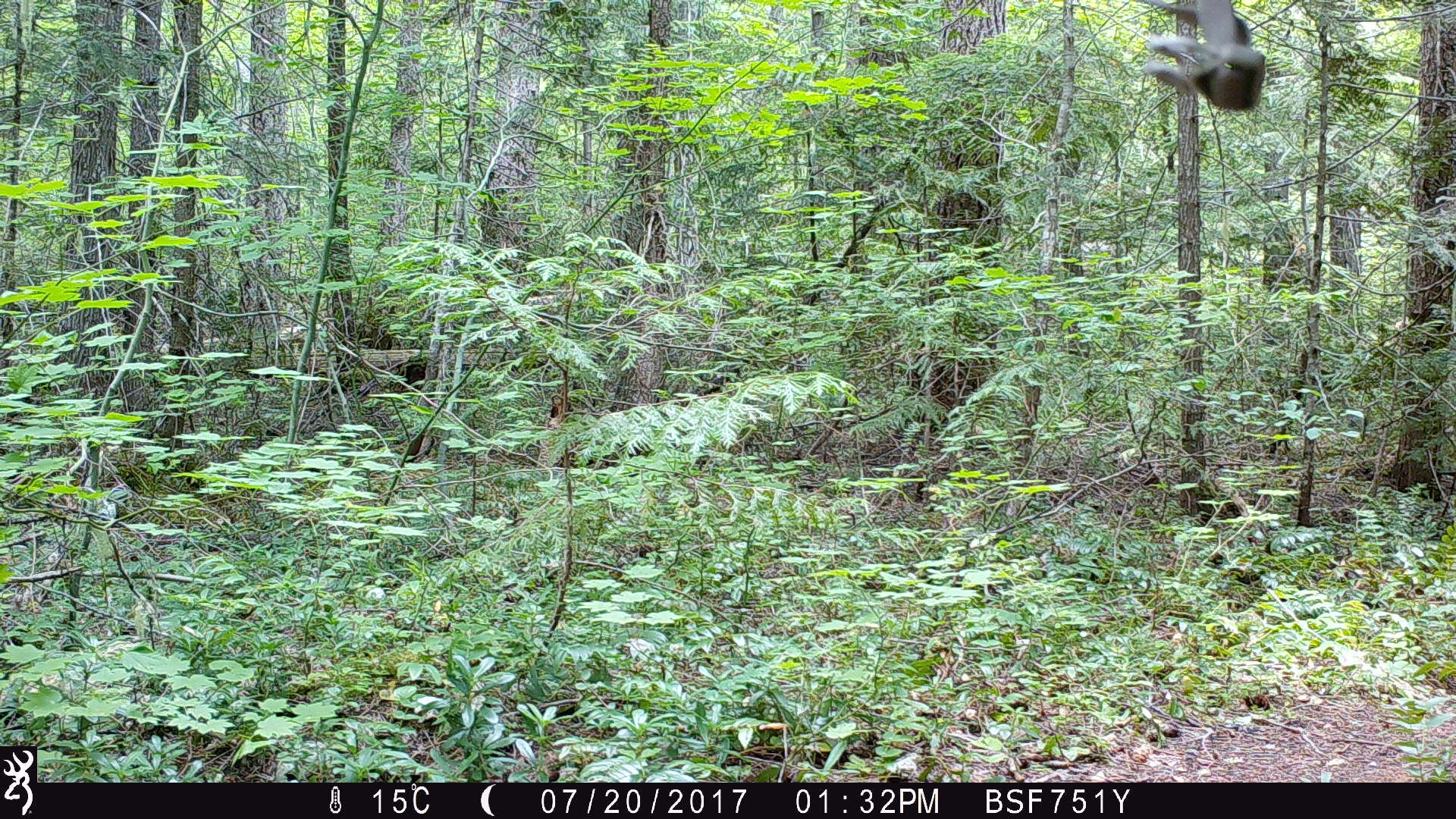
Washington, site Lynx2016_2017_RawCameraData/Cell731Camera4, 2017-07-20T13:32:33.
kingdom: Animalia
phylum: Chordata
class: Aves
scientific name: Aves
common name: birds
Aves (birds). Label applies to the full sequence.